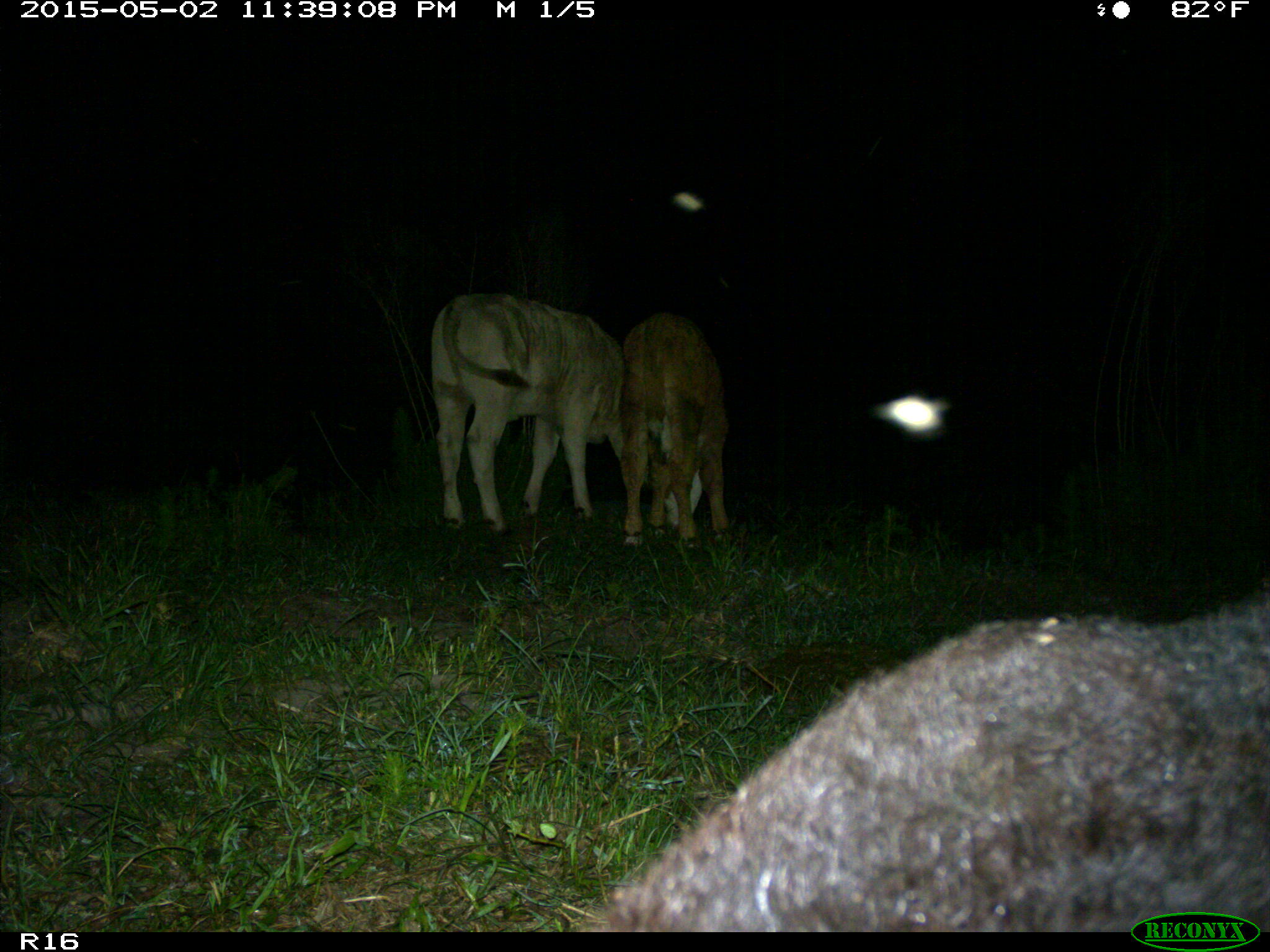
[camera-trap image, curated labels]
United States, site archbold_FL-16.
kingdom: Animalia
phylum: Chordata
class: Mammalia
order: Artiodactyla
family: Bovidae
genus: Bos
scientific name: Bos taurus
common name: domestic cow